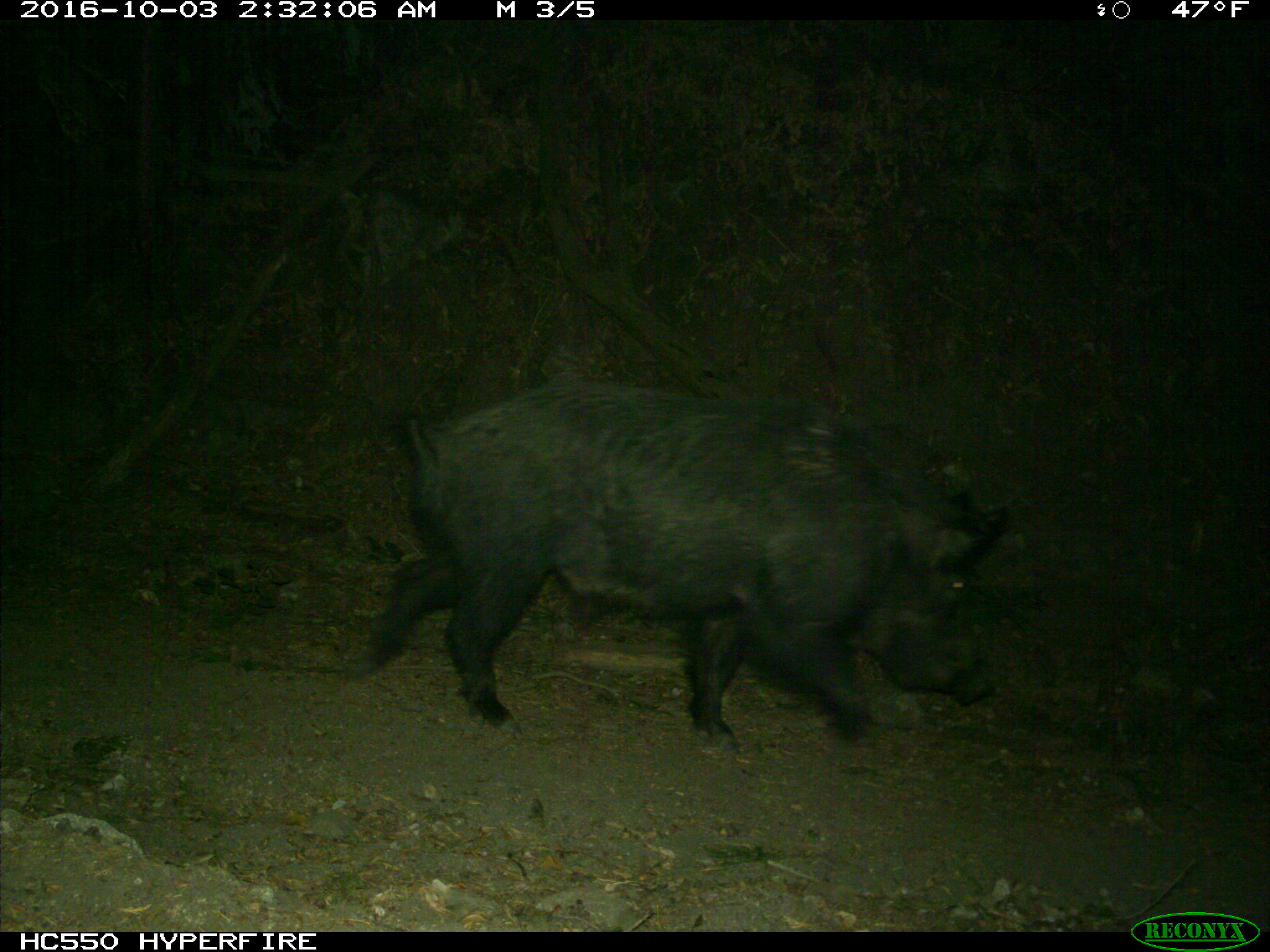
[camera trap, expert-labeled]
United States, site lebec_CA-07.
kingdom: Animalia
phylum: Chordata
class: Mammalia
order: Artiodactyla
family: Suidae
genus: Sus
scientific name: Sus scrofa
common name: wild boar